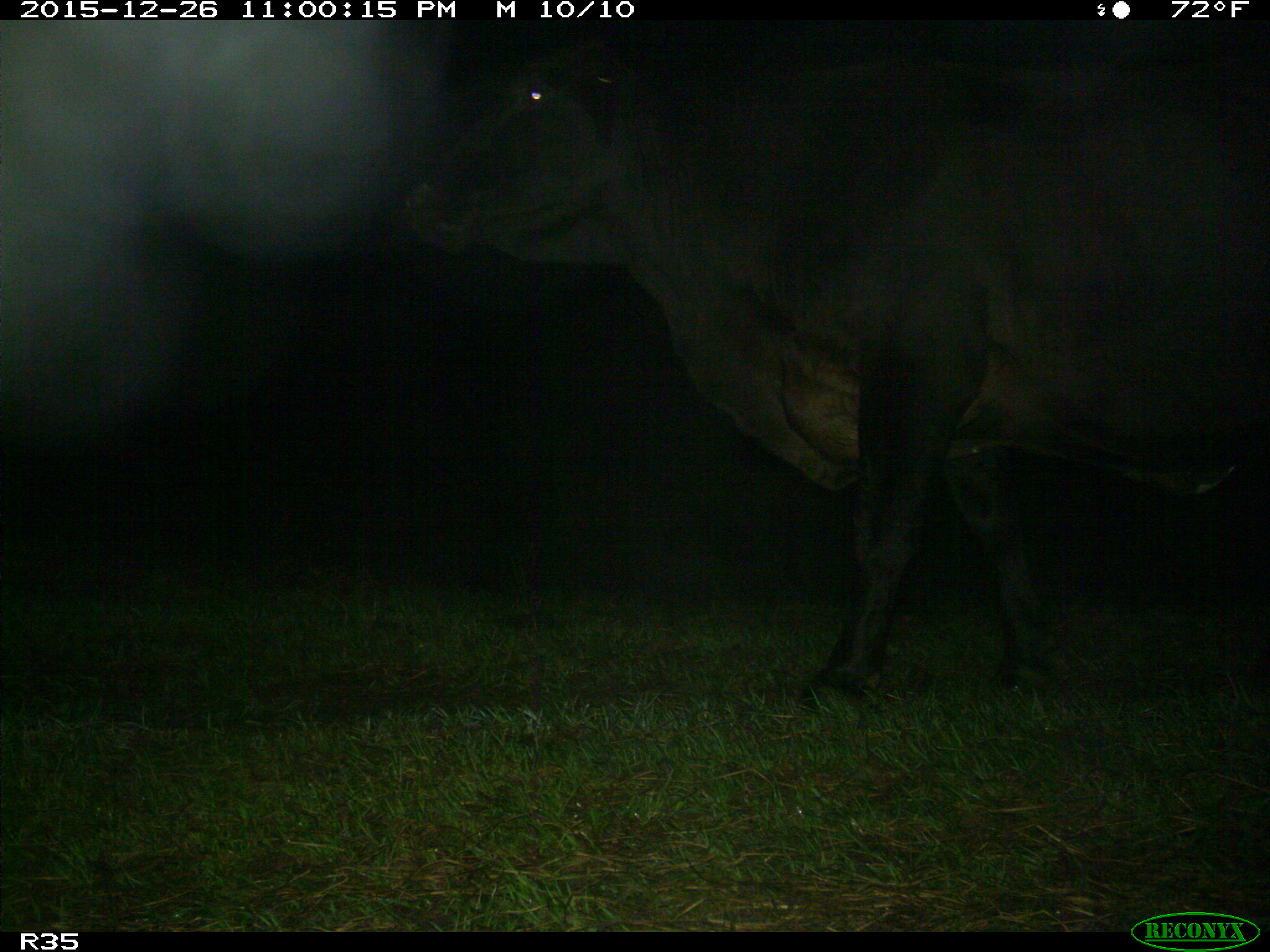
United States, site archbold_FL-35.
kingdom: Animalia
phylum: Chordata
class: Mammalia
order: Artiodactyla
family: Bovidae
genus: Bos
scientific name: Bos taurus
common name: domestic cow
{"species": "Bos taurus (domestic cow)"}